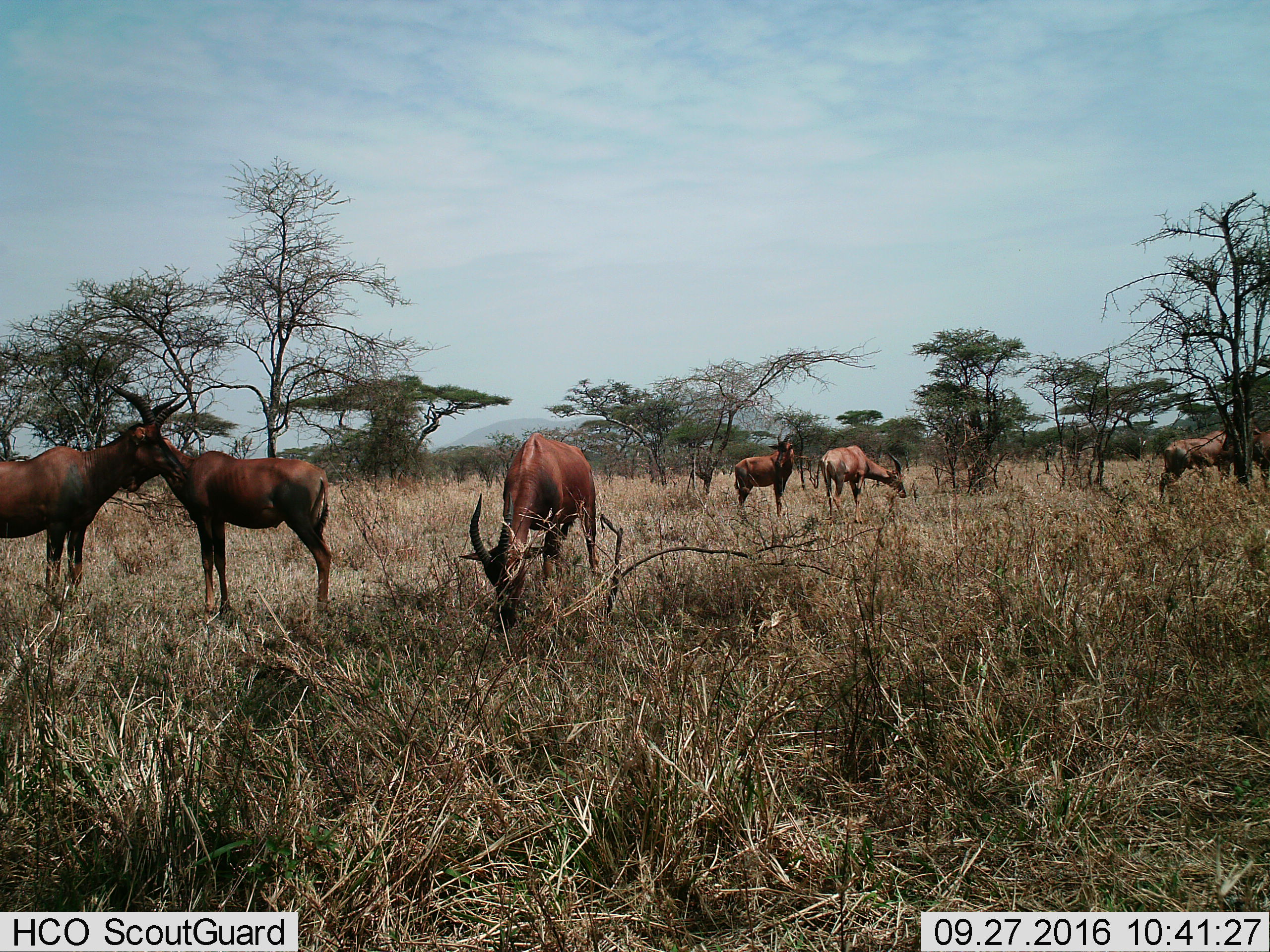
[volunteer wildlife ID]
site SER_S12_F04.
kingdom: Animalia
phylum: Chordata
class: Mammalia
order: Artiodactyla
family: Bovidae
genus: Damaliscus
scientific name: Damaliscus lunatus jimela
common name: topi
Topi (Damaliscus lunatus jimela), count 7. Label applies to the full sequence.